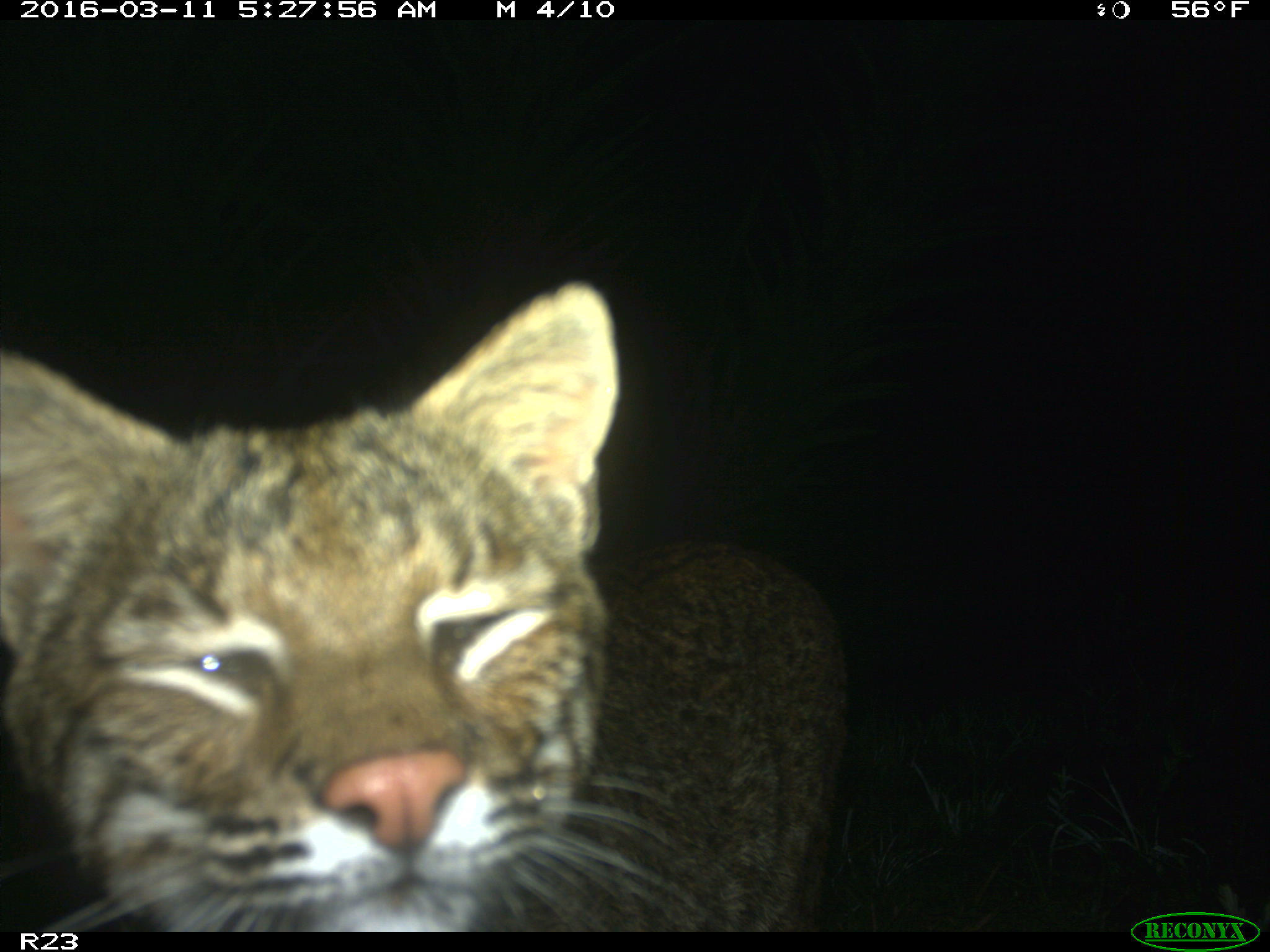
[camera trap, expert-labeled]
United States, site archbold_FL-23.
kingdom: Animalia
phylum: Chordata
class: Mammalia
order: Carnivora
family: Felidae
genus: Lynx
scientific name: Lynx rufus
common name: bobcat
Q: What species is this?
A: Lynx rufus (bobcat).